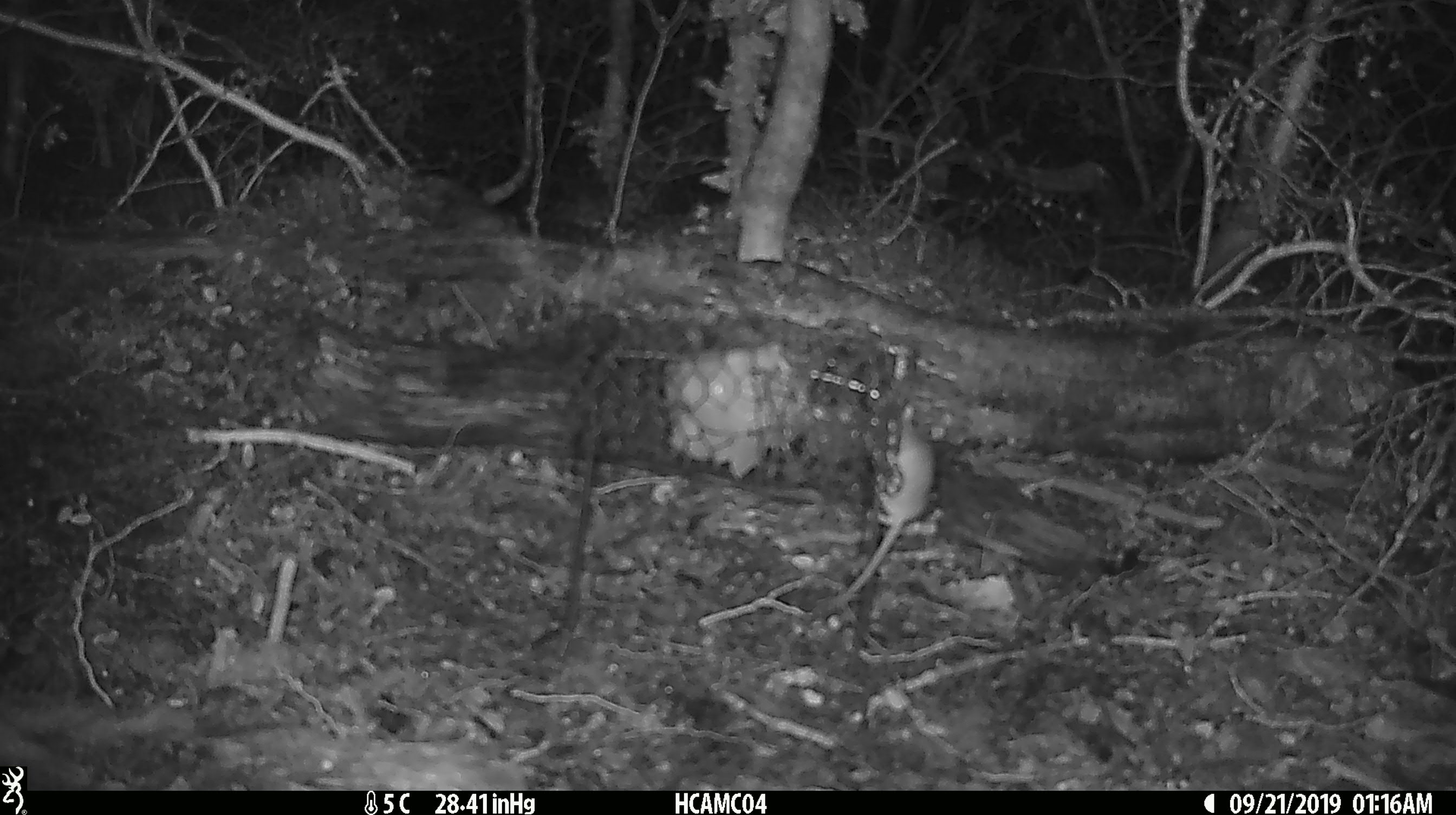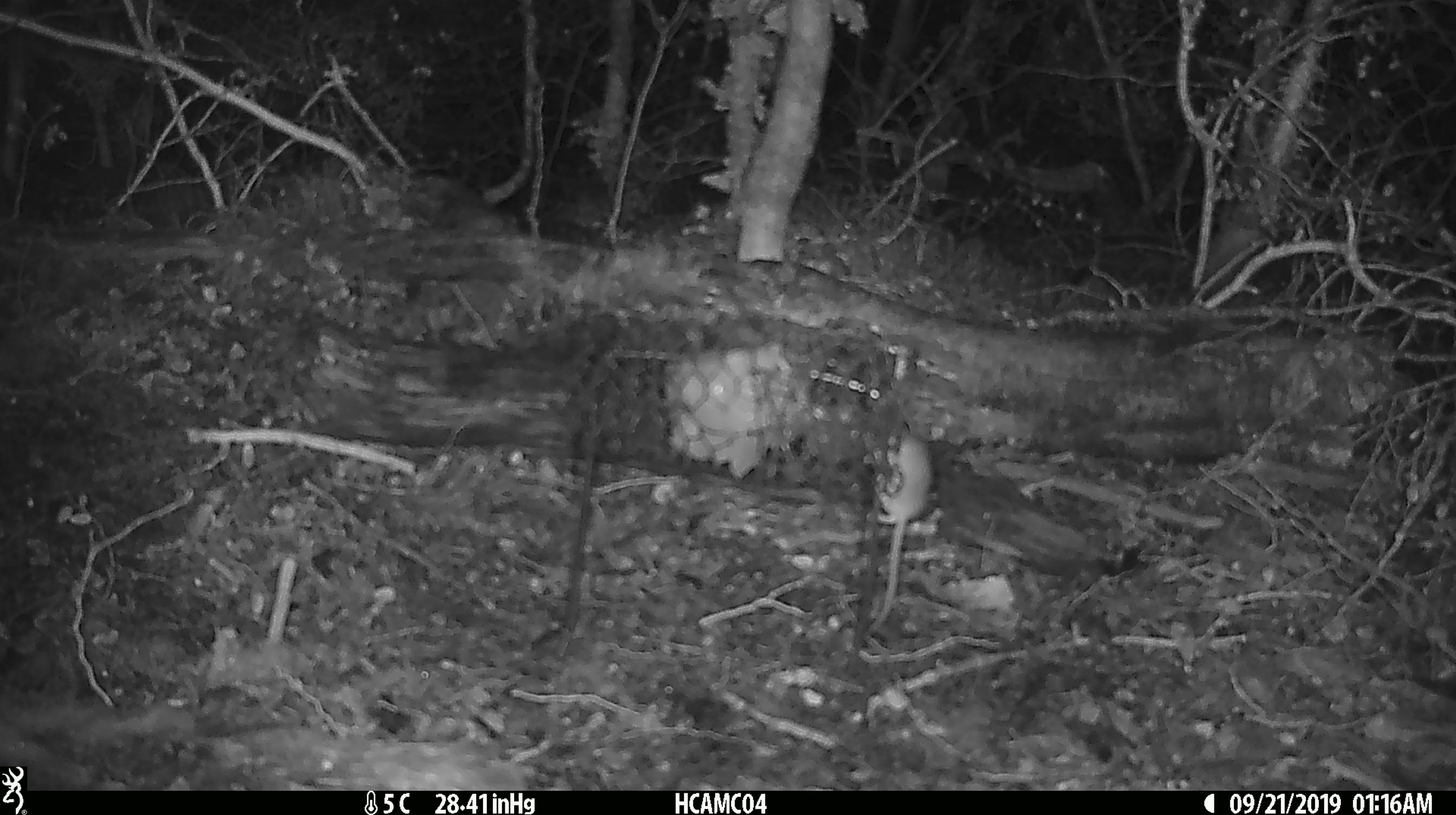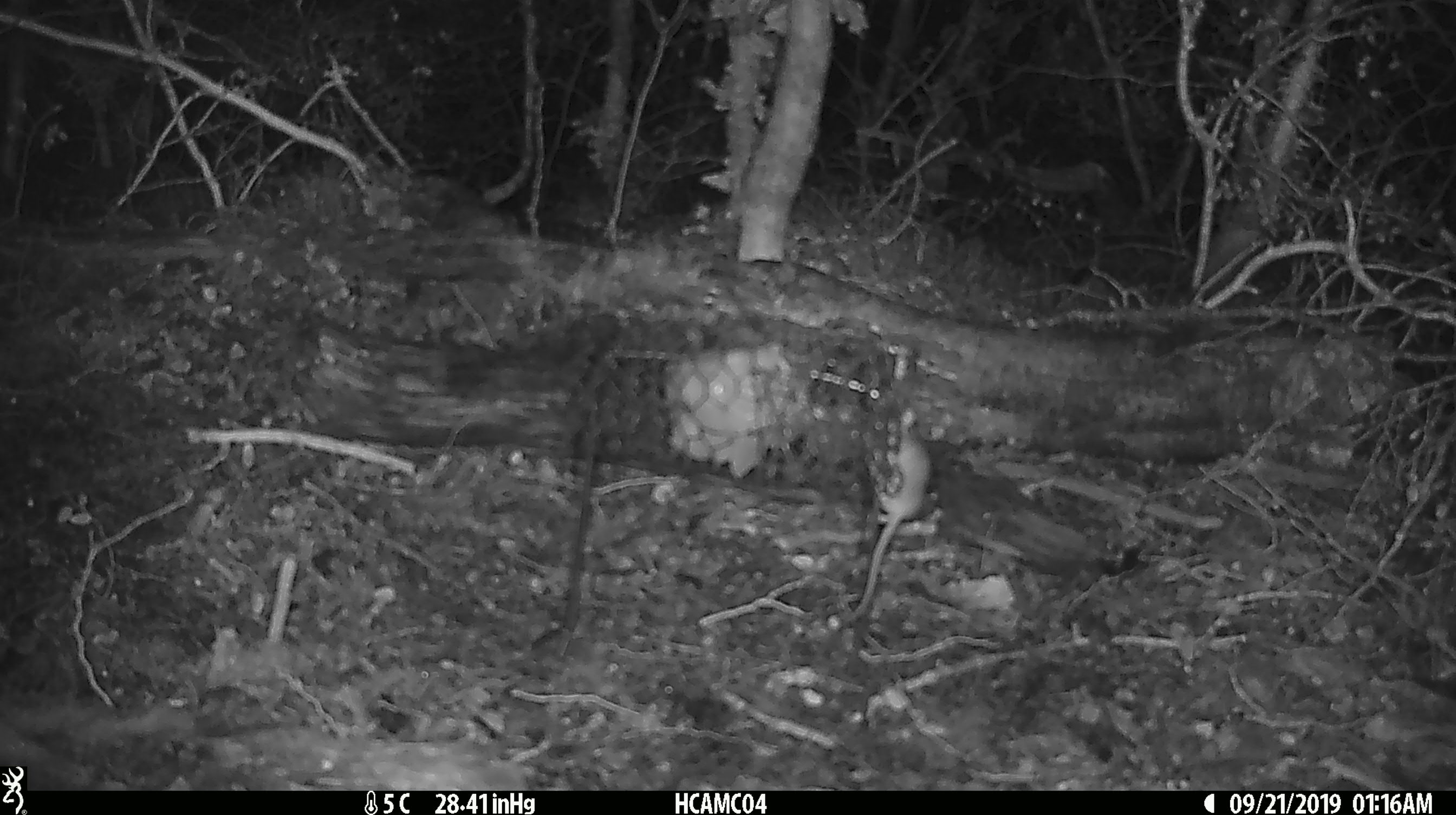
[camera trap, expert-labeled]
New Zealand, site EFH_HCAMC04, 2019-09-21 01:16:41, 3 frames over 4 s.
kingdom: Animalia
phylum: Chordata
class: Mammalia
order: Rodentia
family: Muridae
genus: Mus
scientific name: Mus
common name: mouse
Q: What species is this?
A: Mouse (Mus).